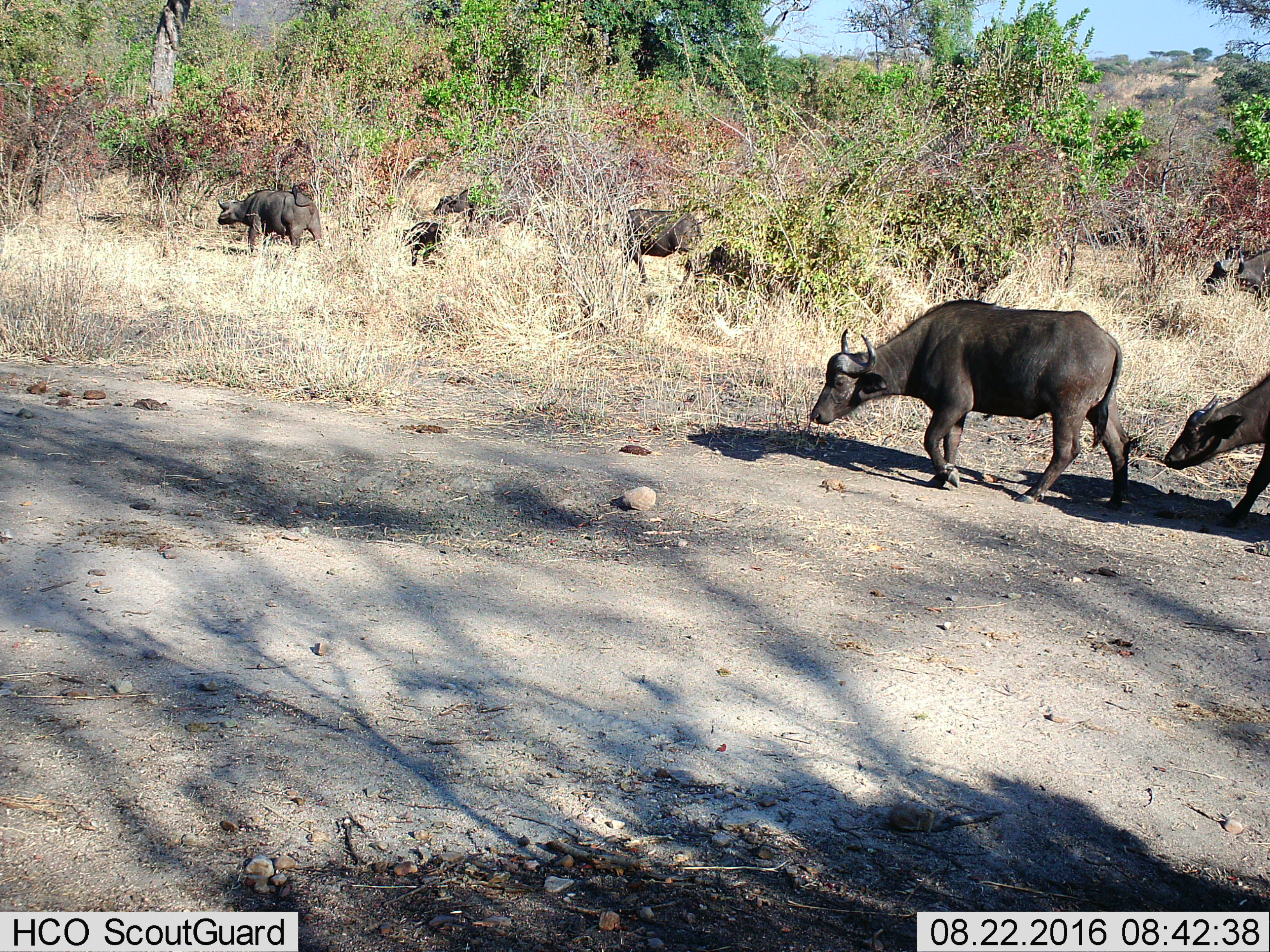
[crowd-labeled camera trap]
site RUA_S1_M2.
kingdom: Animalia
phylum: Chordata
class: Mammalia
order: Artiodactyla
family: Bovidae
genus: Syncerus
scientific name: Syncerus caffer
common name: african buffalo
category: buffalo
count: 7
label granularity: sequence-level